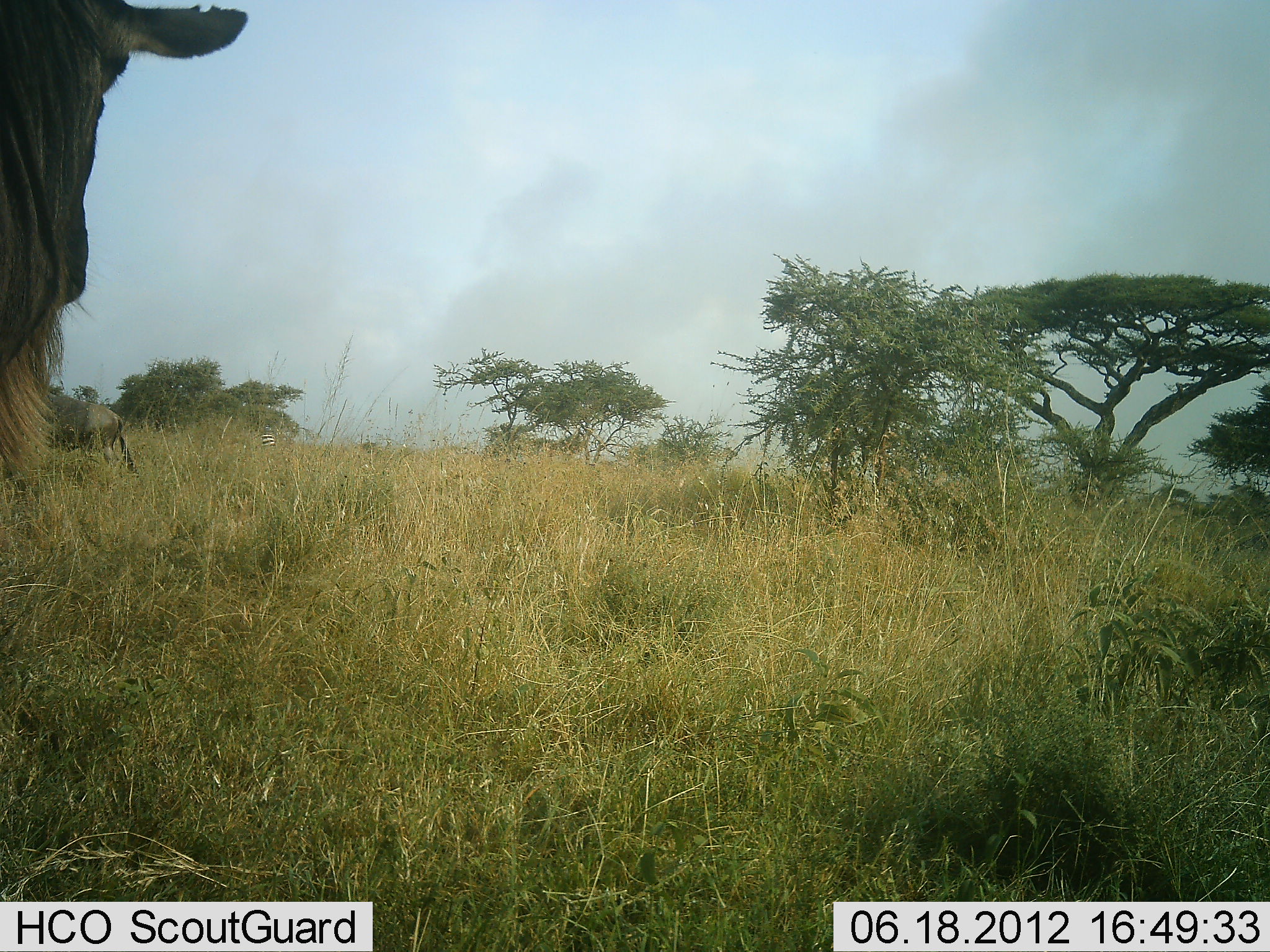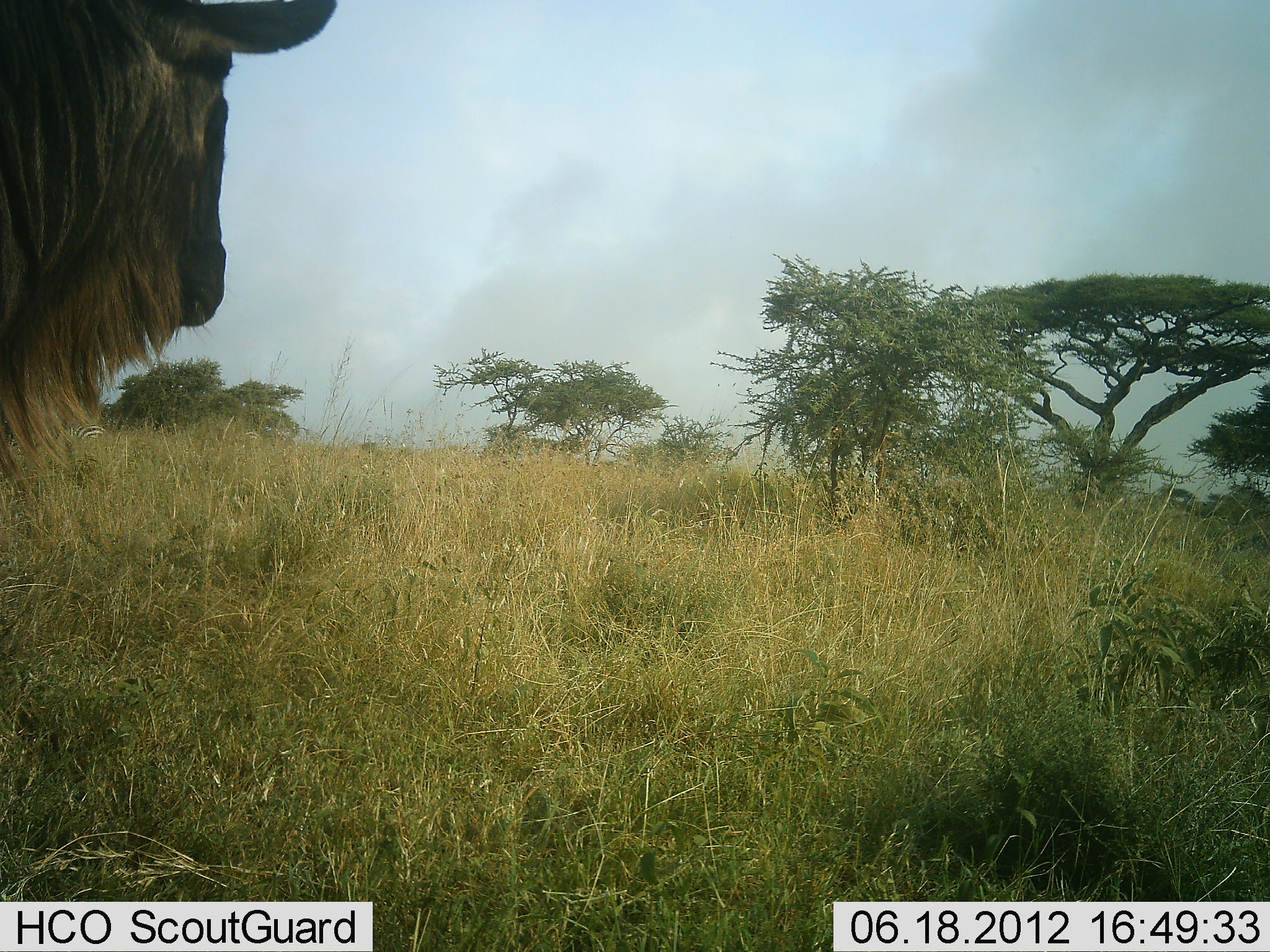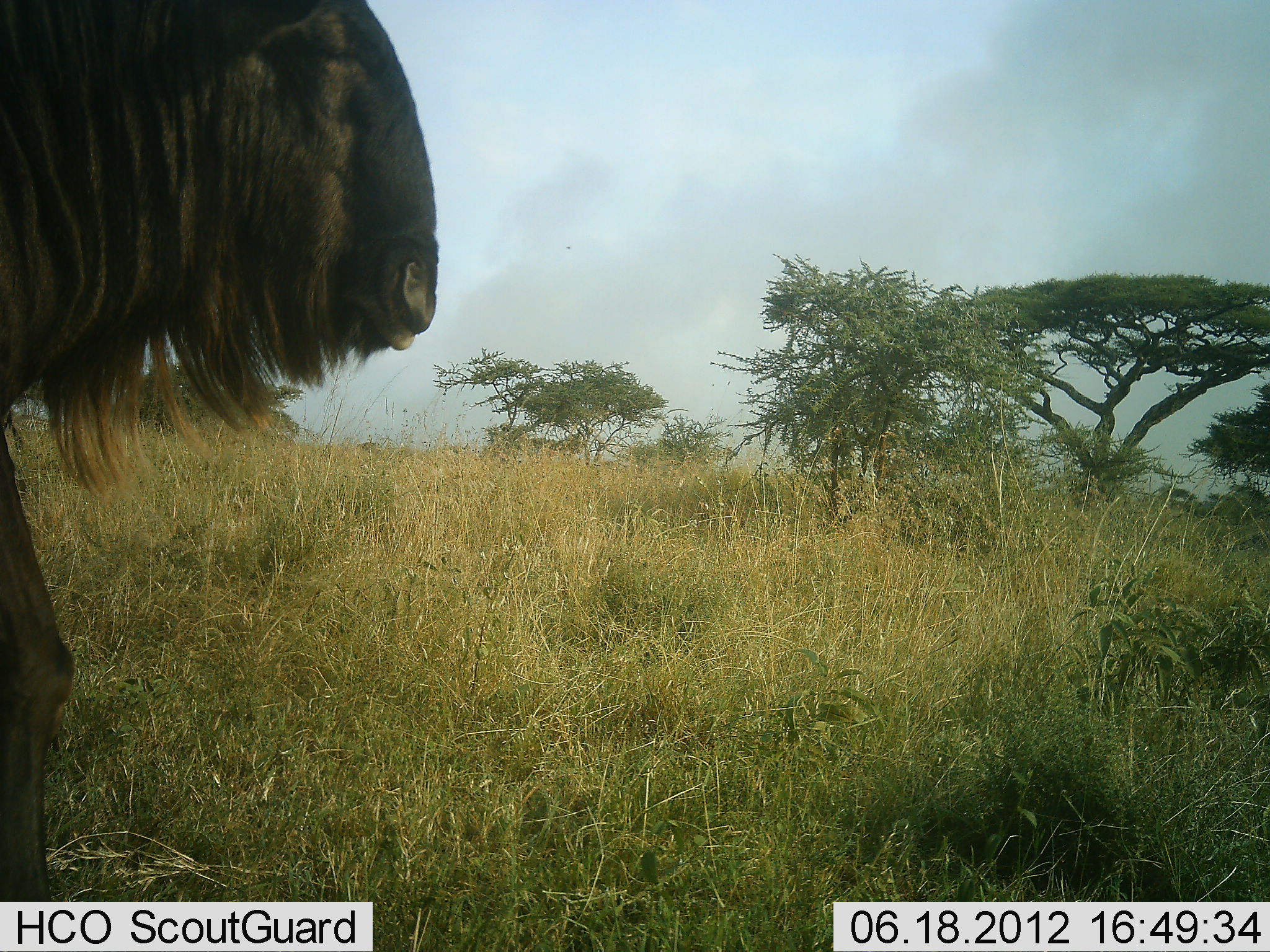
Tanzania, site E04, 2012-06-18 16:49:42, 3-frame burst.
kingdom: Animalia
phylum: Chordata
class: Mammalia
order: Artiodactyla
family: Bovidae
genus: Connochaetes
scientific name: Connochaetes taurinus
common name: blue wildebeest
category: wildebeest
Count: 1.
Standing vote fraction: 42%.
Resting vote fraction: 0%.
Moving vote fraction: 75%.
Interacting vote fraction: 0%.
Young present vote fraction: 8%.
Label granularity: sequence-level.